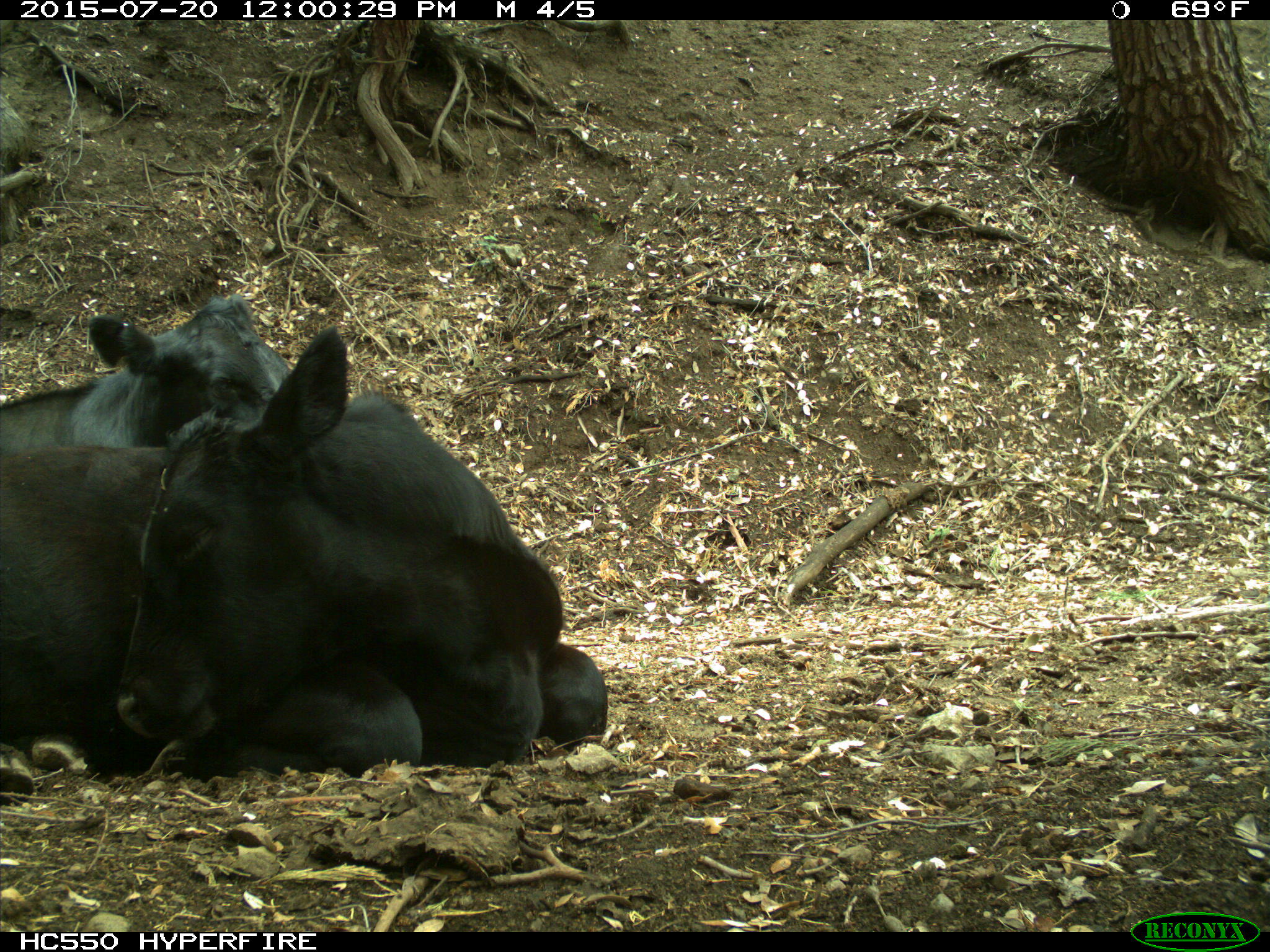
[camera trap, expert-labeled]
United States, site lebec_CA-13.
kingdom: Animalia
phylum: Chordata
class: Mammalia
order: Artiodactyla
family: Bovidae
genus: Bos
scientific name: Bos taurus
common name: domestic cow